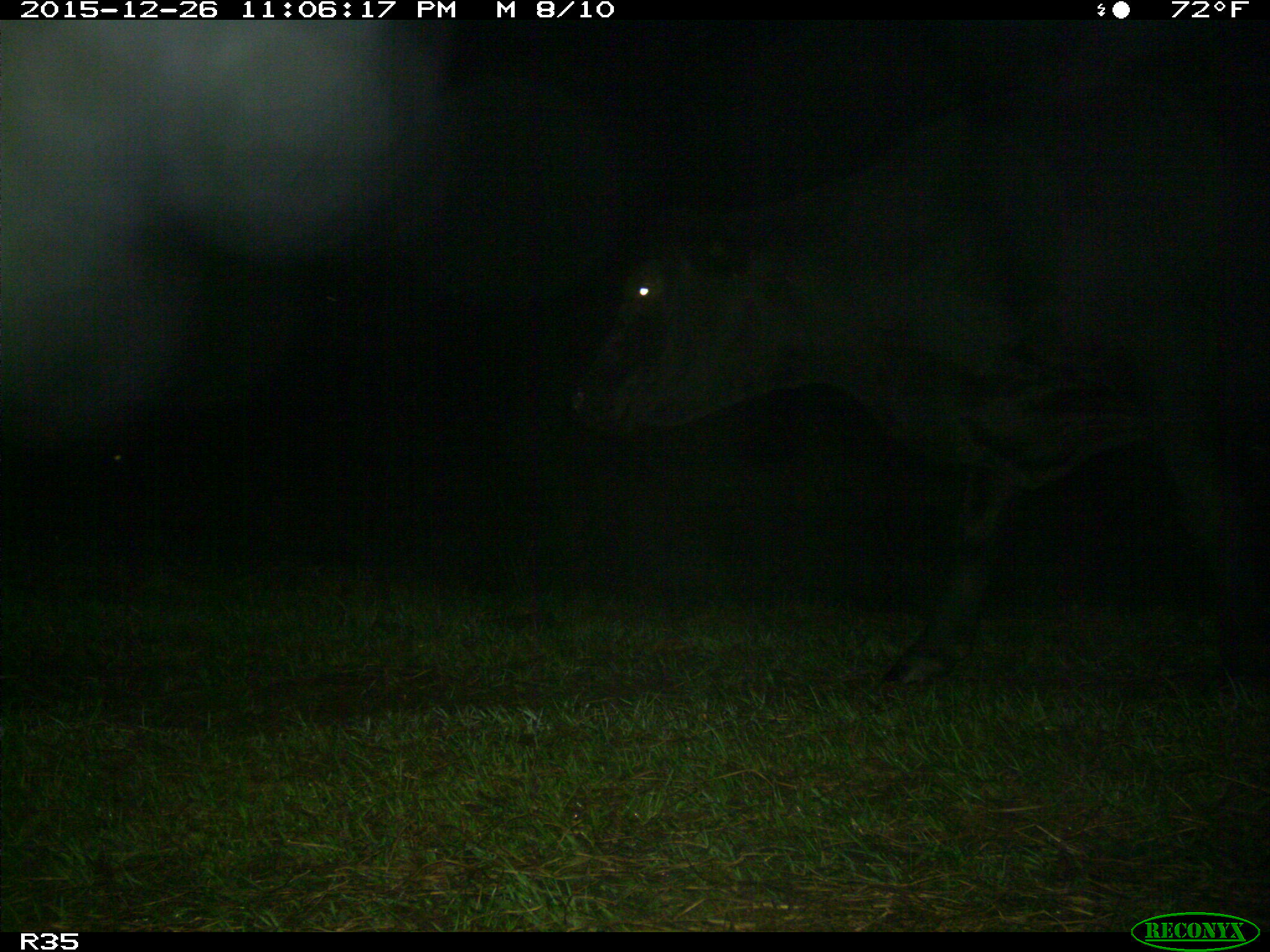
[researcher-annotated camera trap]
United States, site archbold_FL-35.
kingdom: Animalia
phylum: Chordata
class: Mammalia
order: Artiodactyla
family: Bovidae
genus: Bos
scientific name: Bos taurus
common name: domestic cow